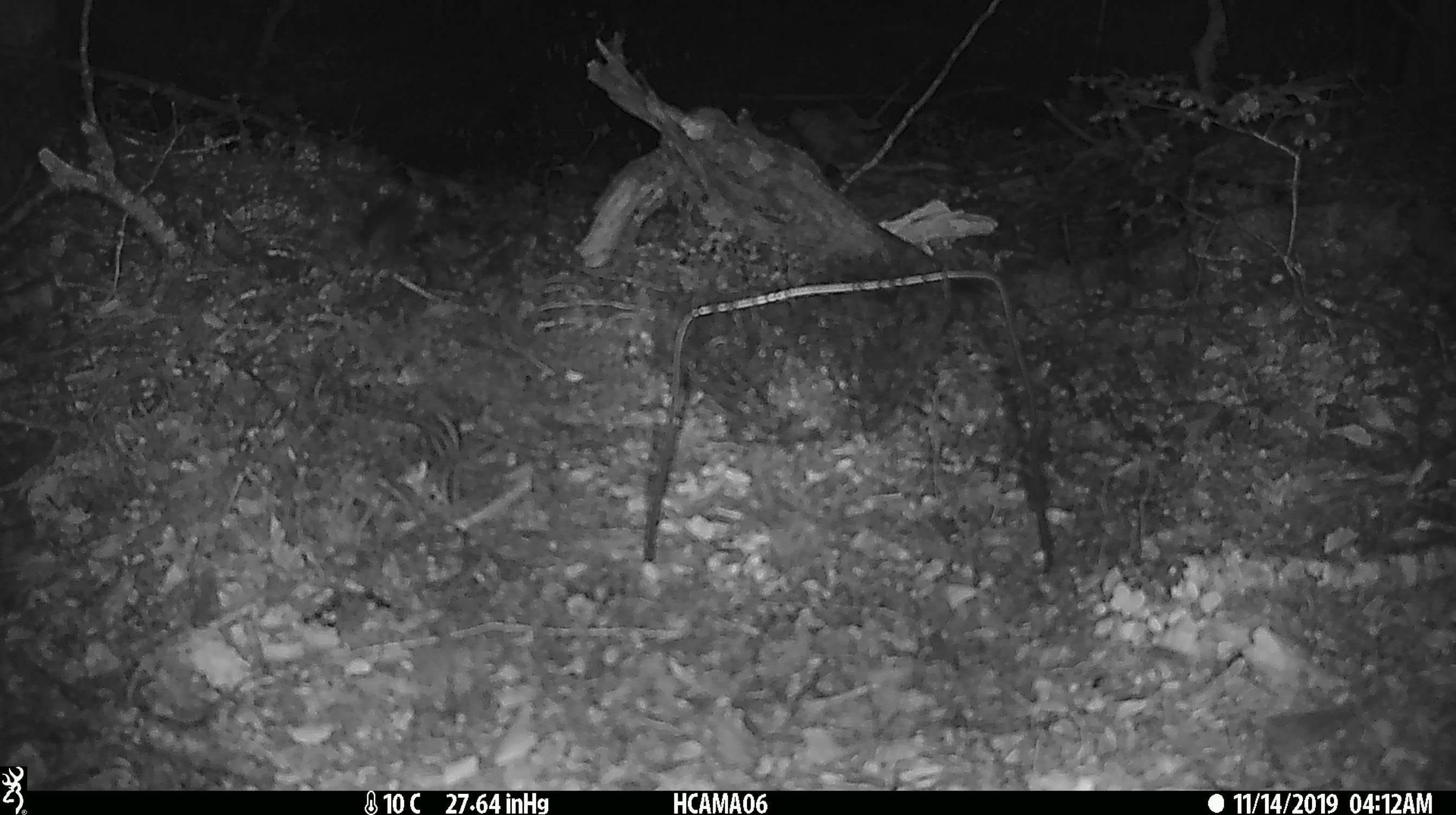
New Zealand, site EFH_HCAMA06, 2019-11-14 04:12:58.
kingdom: Animalia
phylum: Chordata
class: Mammalia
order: Rodentia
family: Muridae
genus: Mus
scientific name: Mus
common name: mouse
Mouse (Mus).